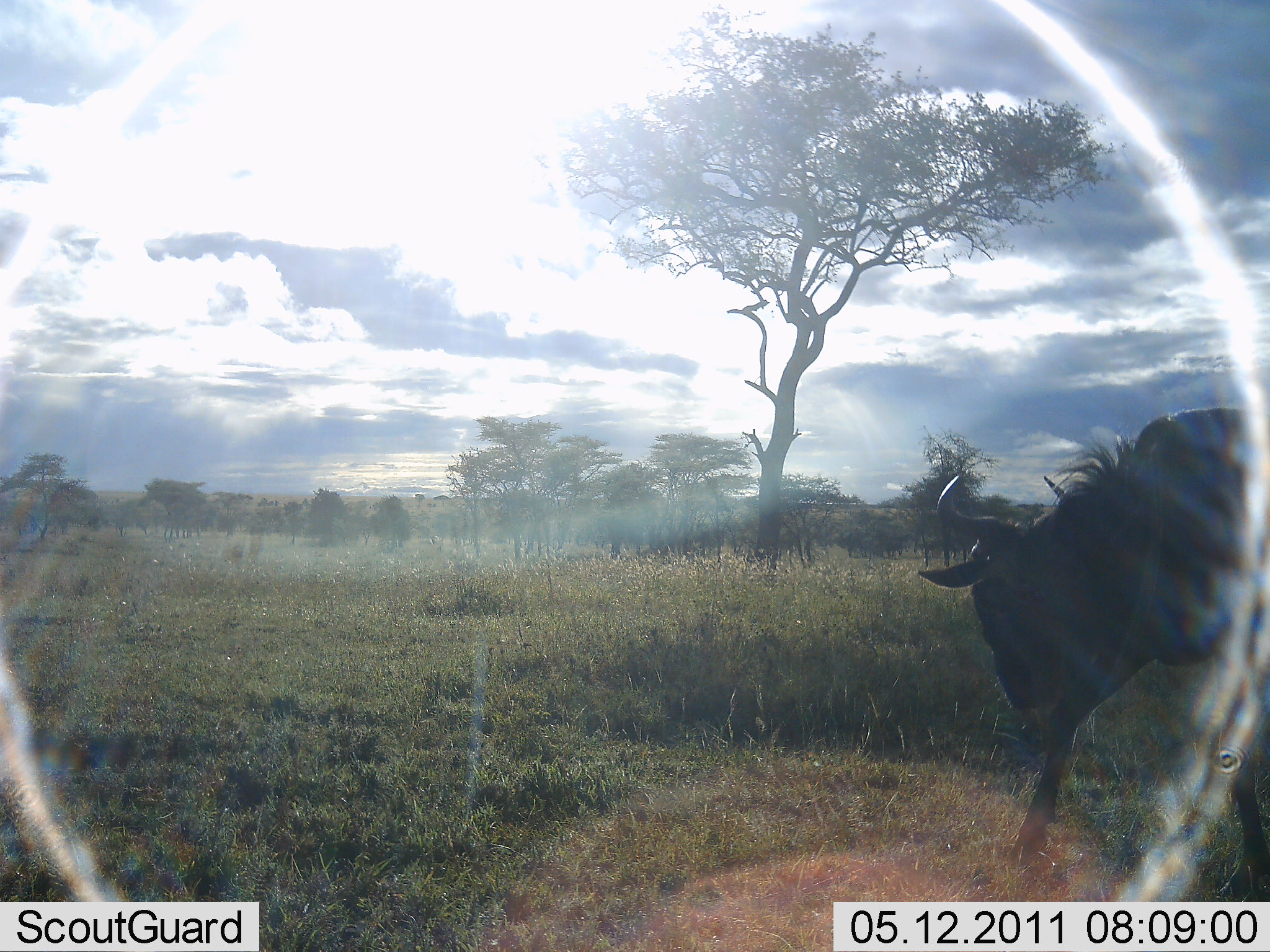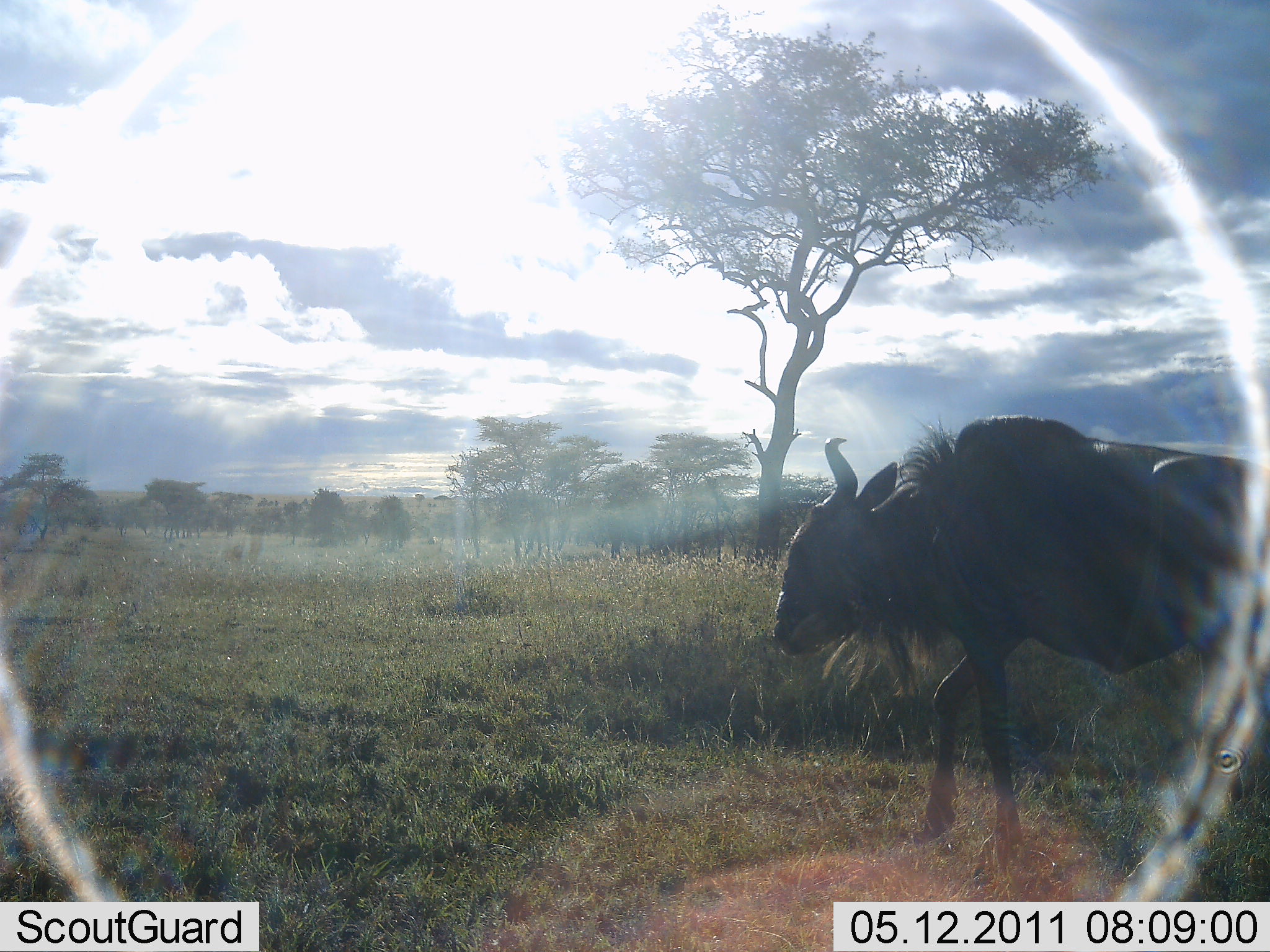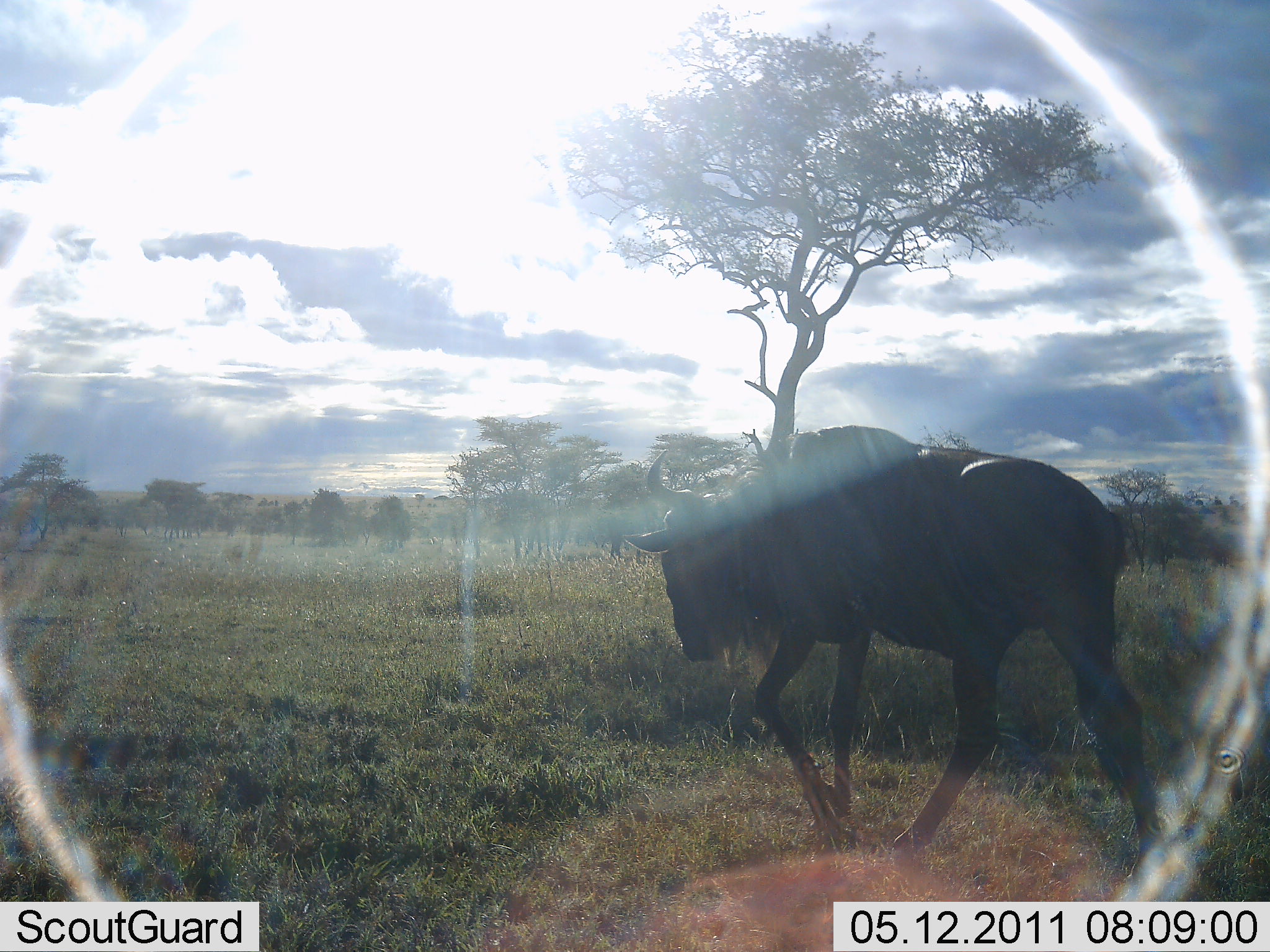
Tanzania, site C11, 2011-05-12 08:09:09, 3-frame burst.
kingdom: Animalia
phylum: Chordata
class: Mammalia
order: Artiodactyla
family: Bovidae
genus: Connochaetes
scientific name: Connochaetes taurinus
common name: blue wildebeest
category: wildebeest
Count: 1.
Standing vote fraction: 0%.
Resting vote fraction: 0%.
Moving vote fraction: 100%.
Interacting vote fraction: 0%.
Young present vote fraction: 0%.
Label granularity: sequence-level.